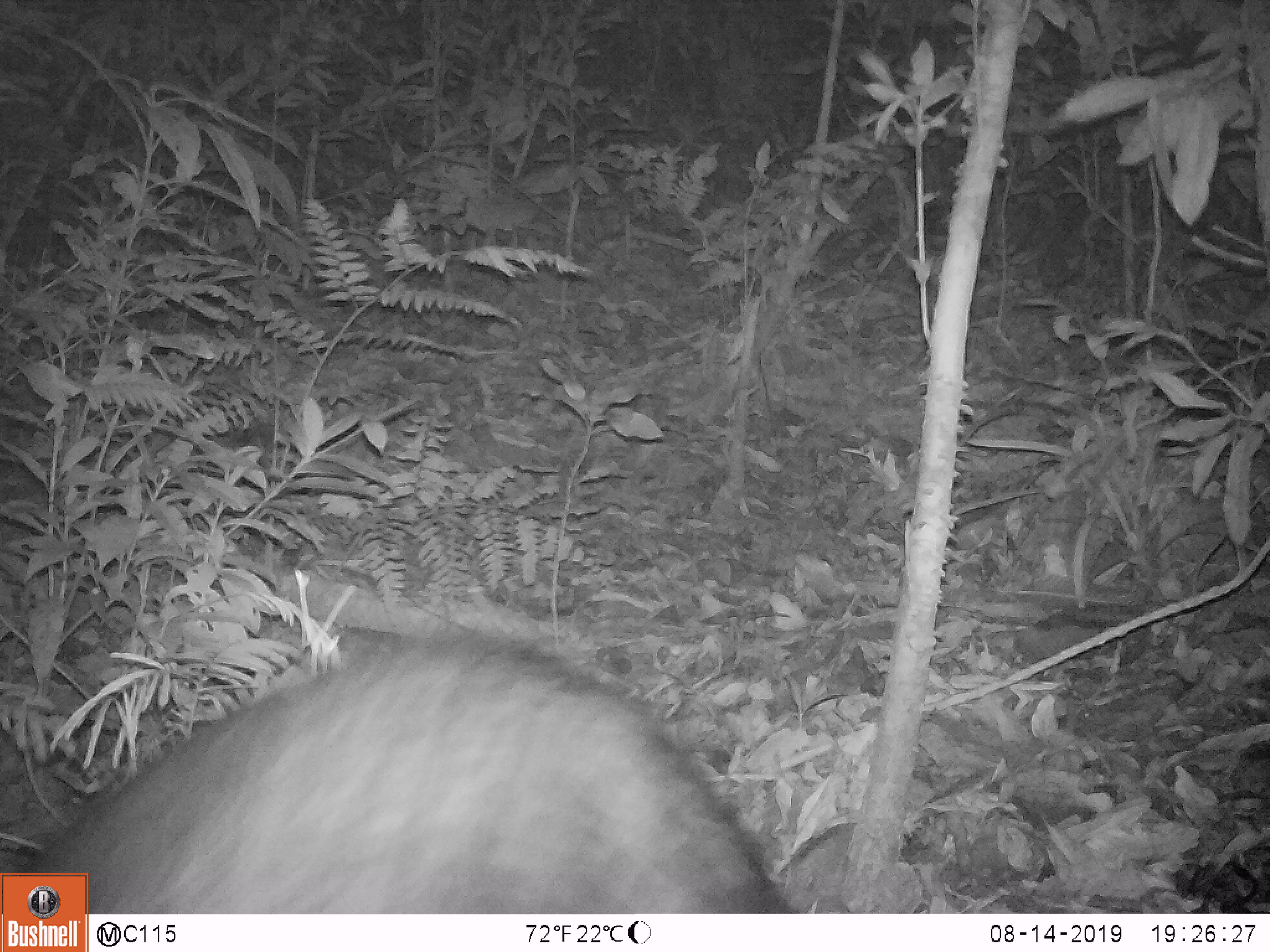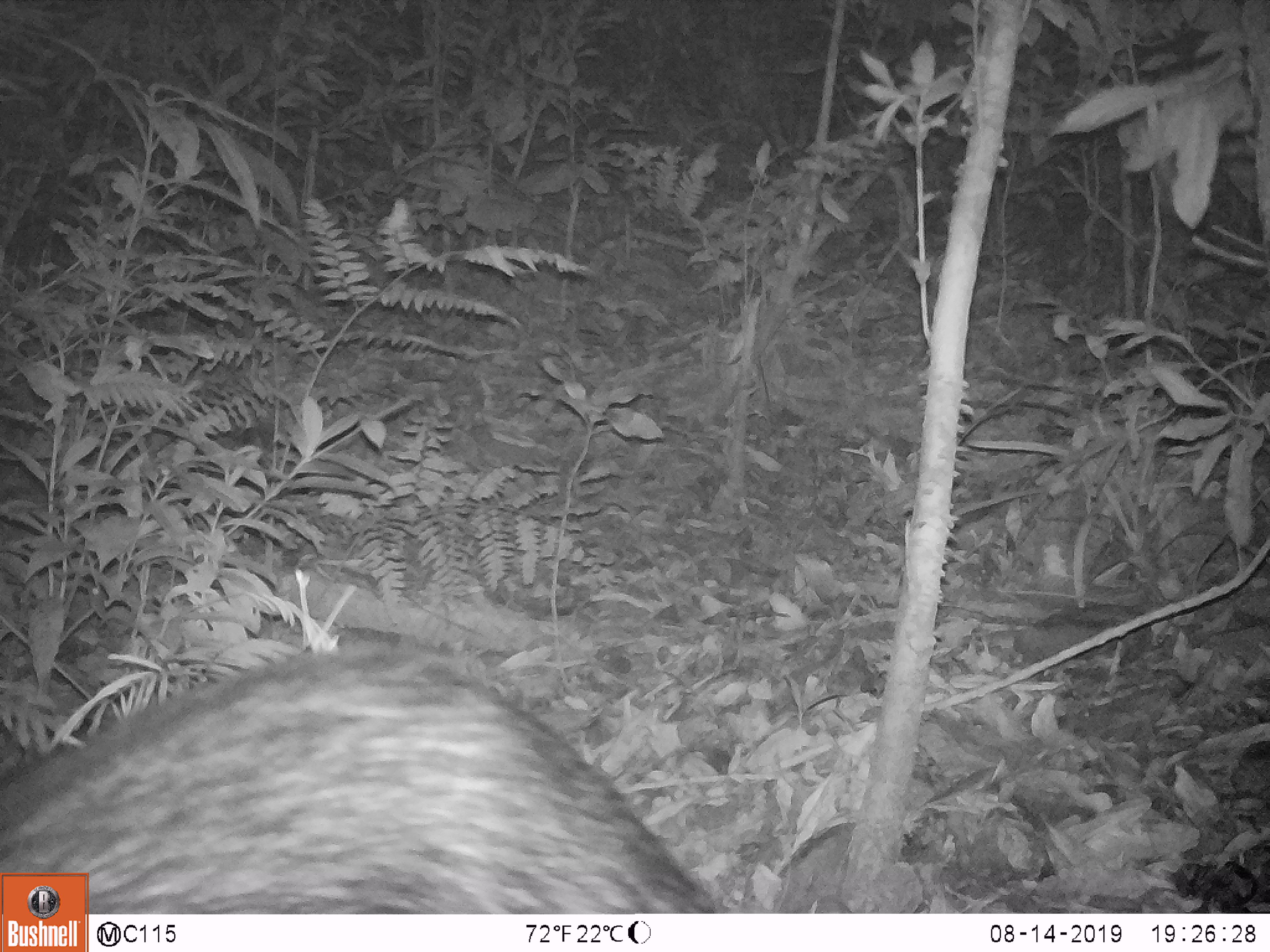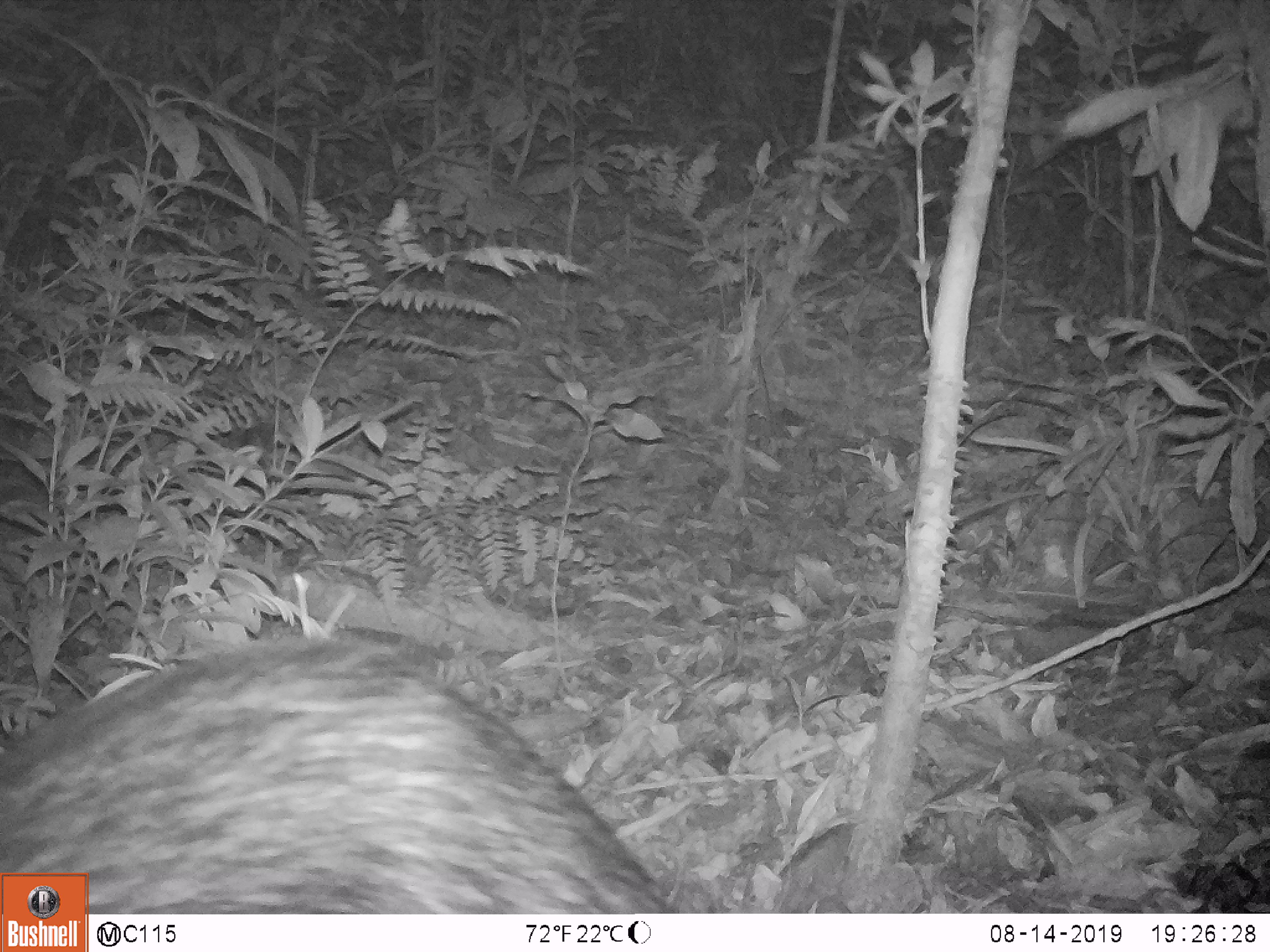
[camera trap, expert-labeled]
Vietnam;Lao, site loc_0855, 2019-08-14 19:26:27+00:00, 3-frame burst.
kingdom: Animalia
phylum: Chordata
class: Mammalia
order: Artiodactyla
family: Bovidae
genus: Capricornis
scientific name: Capricornis sumatraensis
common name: chinese serow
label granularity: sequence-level